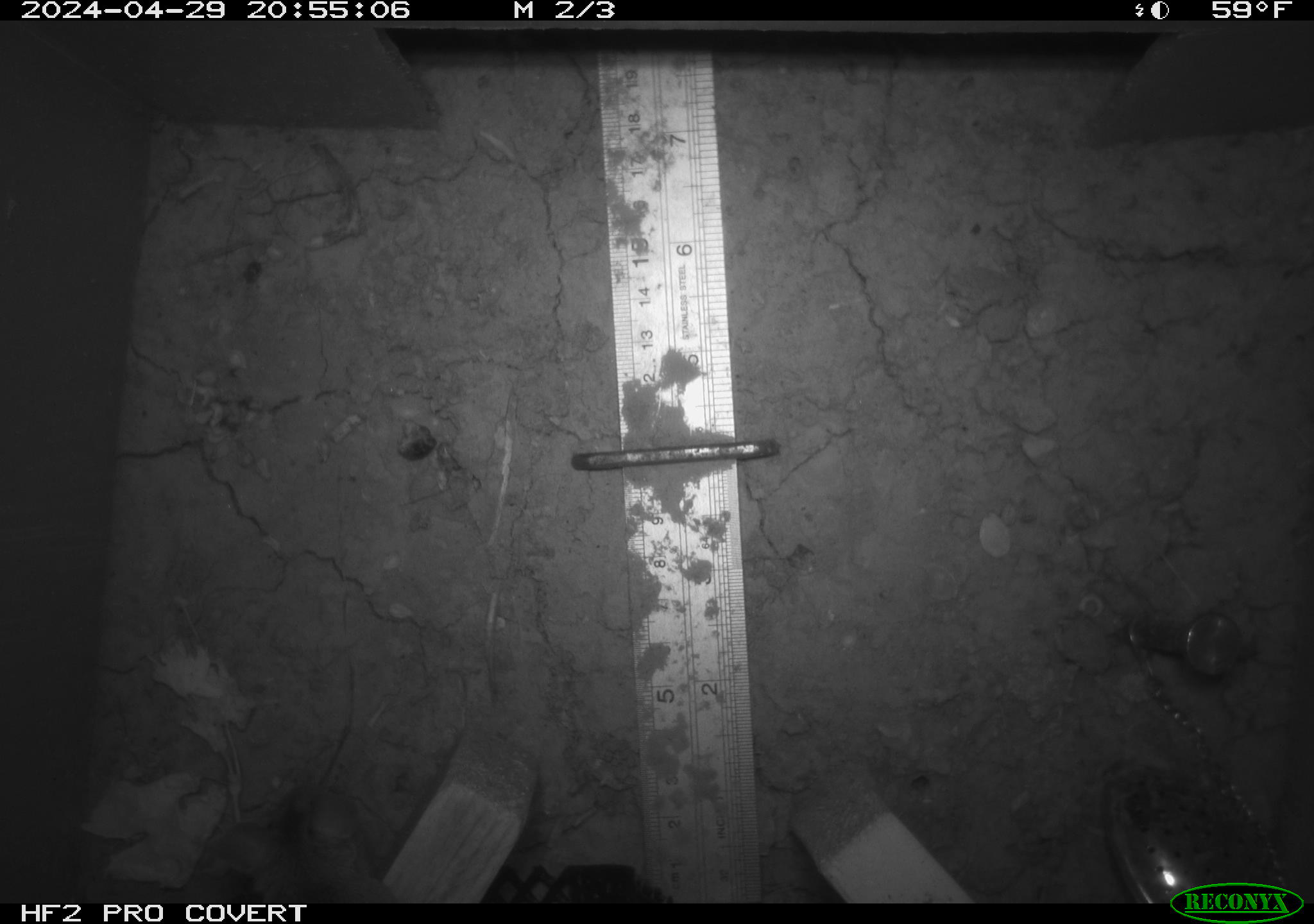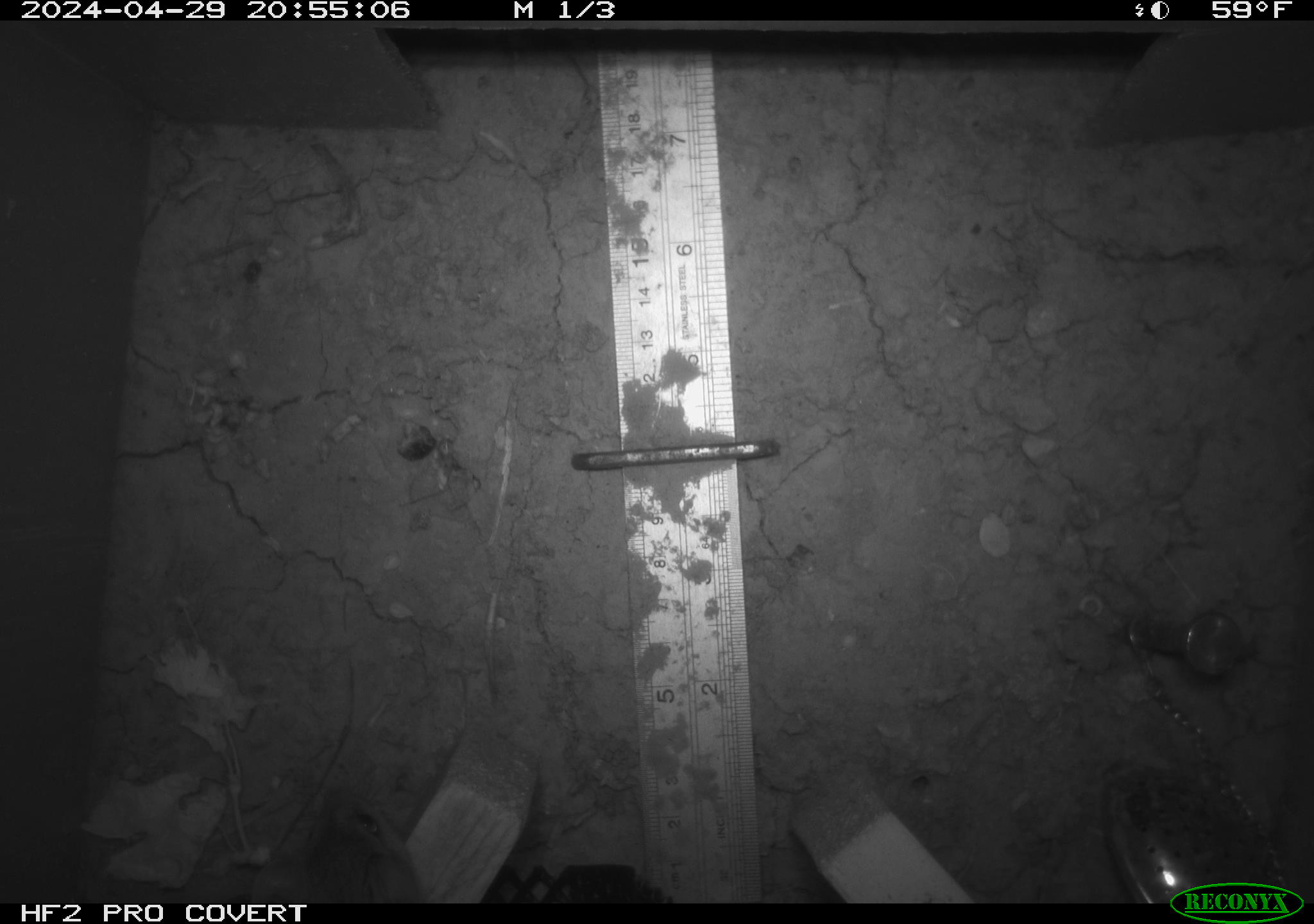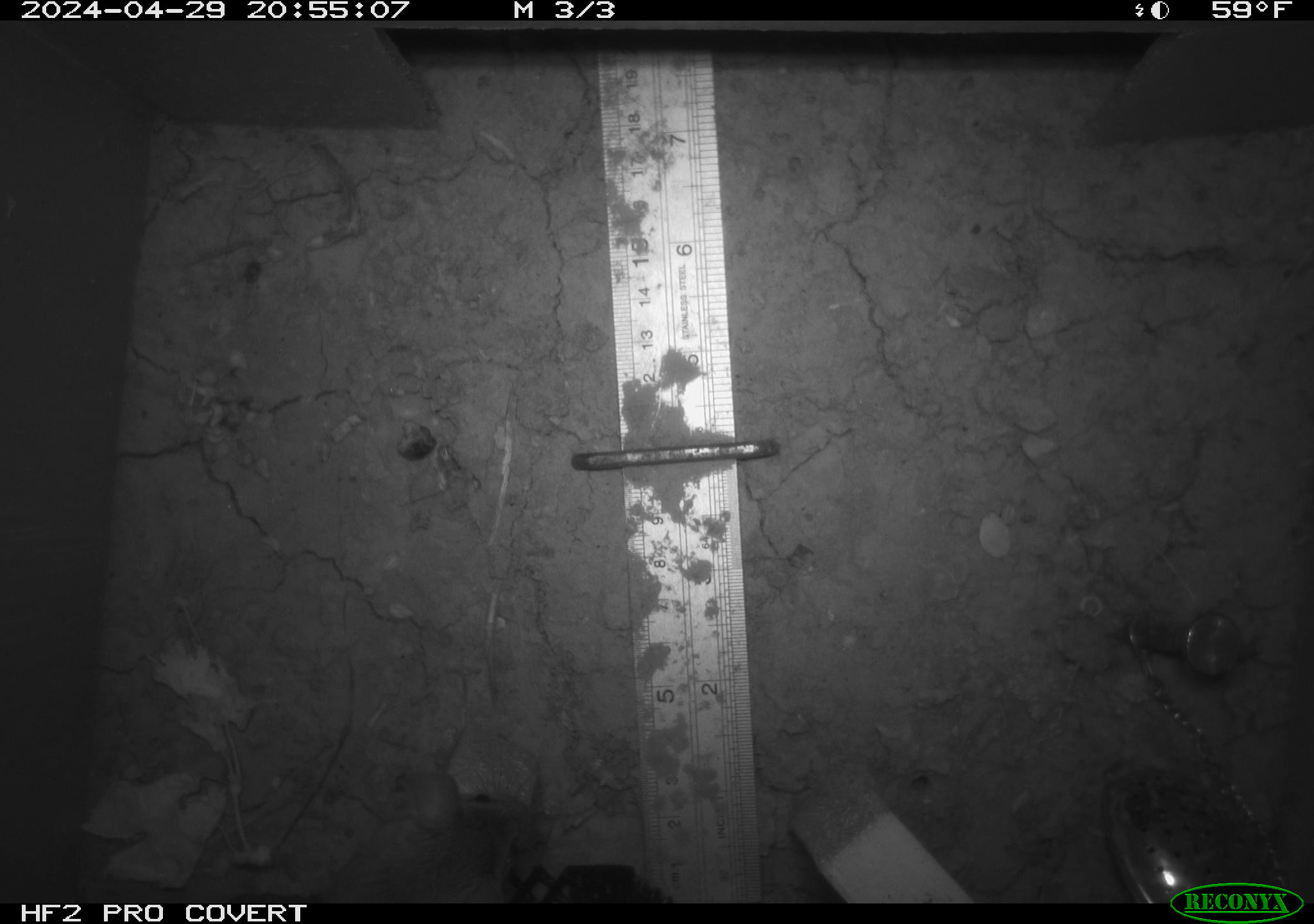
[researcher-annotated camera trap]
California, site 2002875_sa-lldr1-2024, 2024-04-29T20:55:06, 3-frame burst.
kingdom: Animalia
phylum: Chordata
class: Mammalia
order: Rodentia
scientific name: Rodentia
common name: rodent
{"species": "rodent (Rodentia)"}